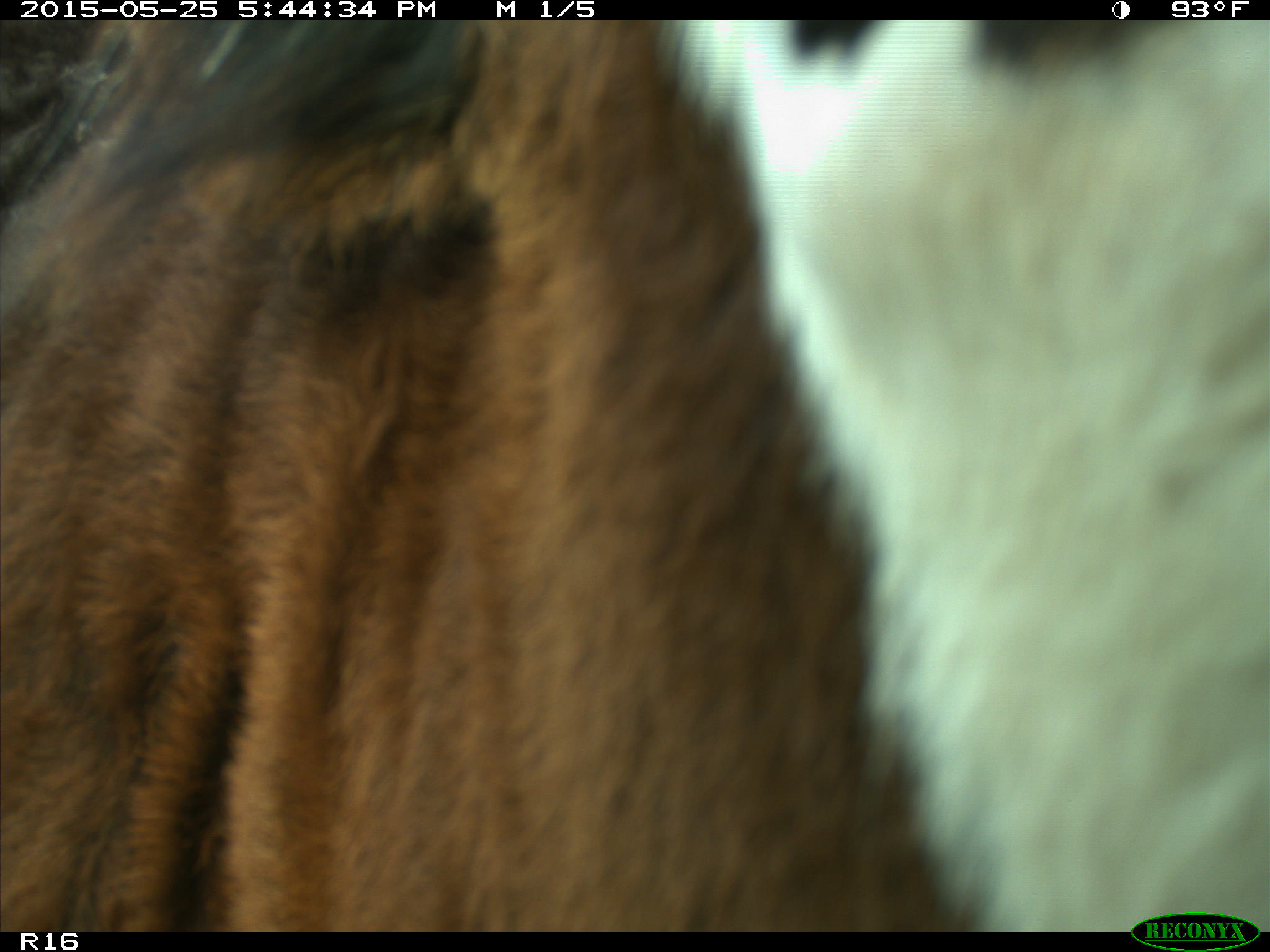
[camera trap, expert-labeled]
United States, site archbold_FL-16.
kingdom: Animalia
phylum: Chordata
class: Mammalia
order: Artiodactyla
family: Bovidae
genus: Bos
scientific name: Bos taurus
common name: domestic cow